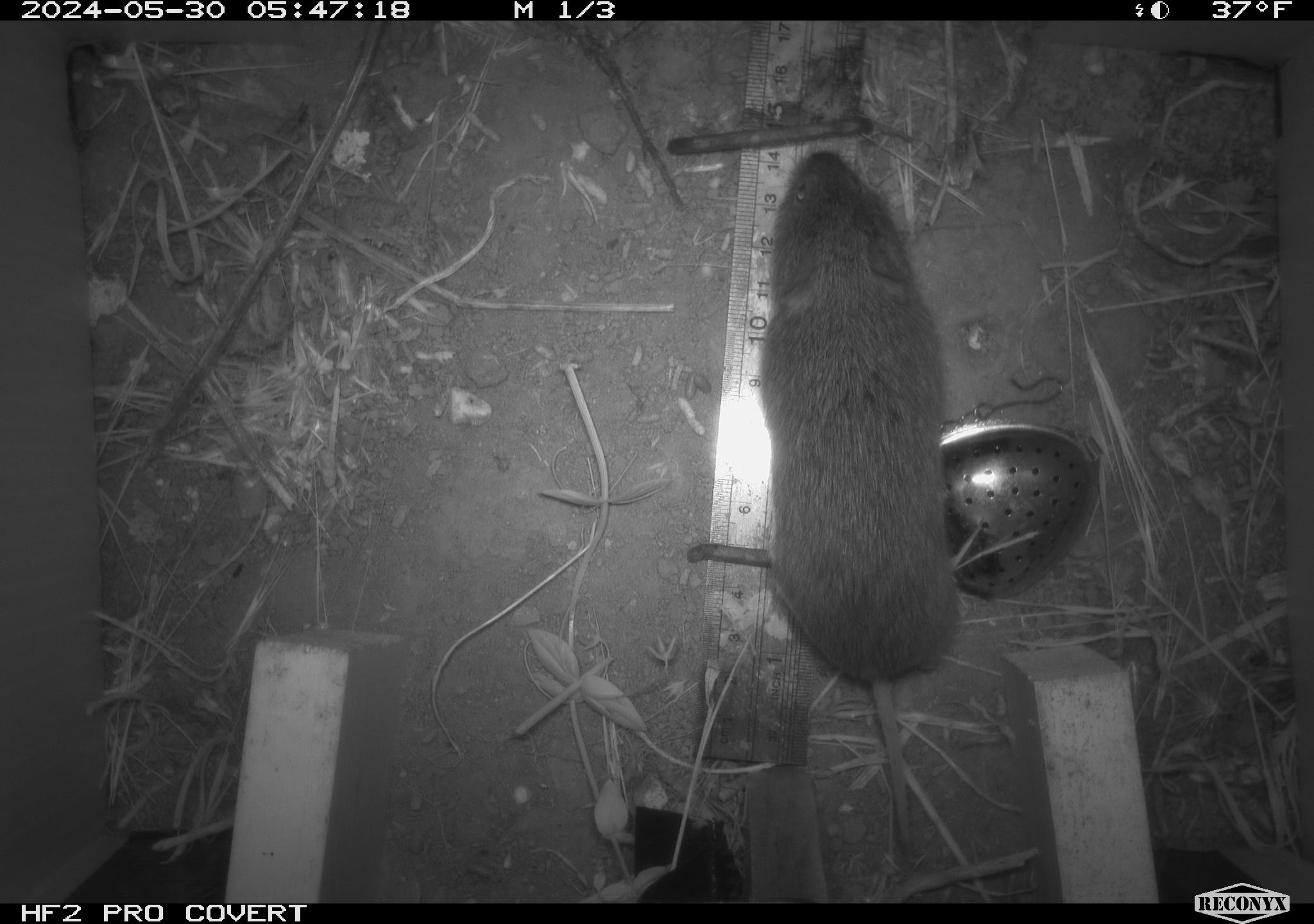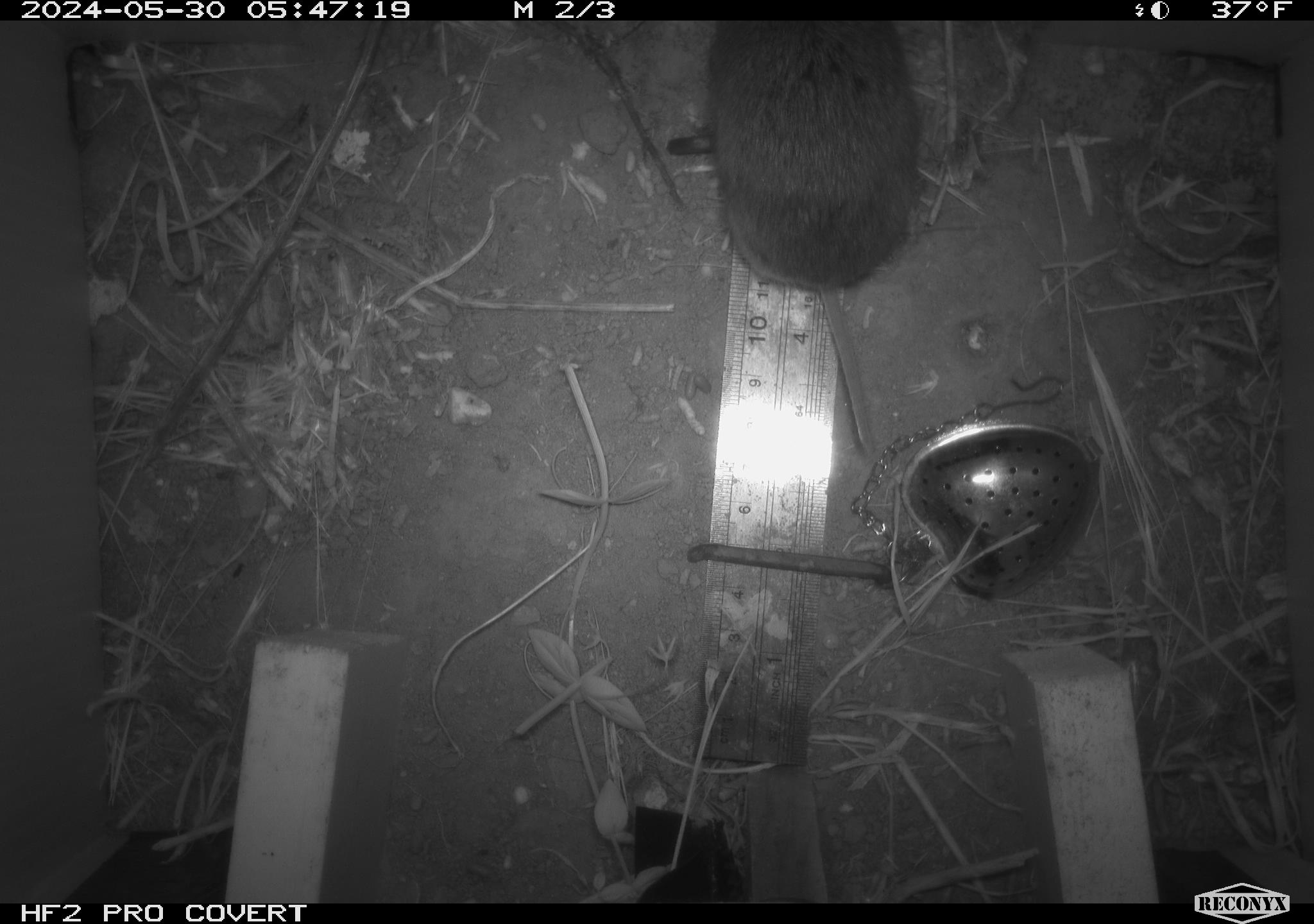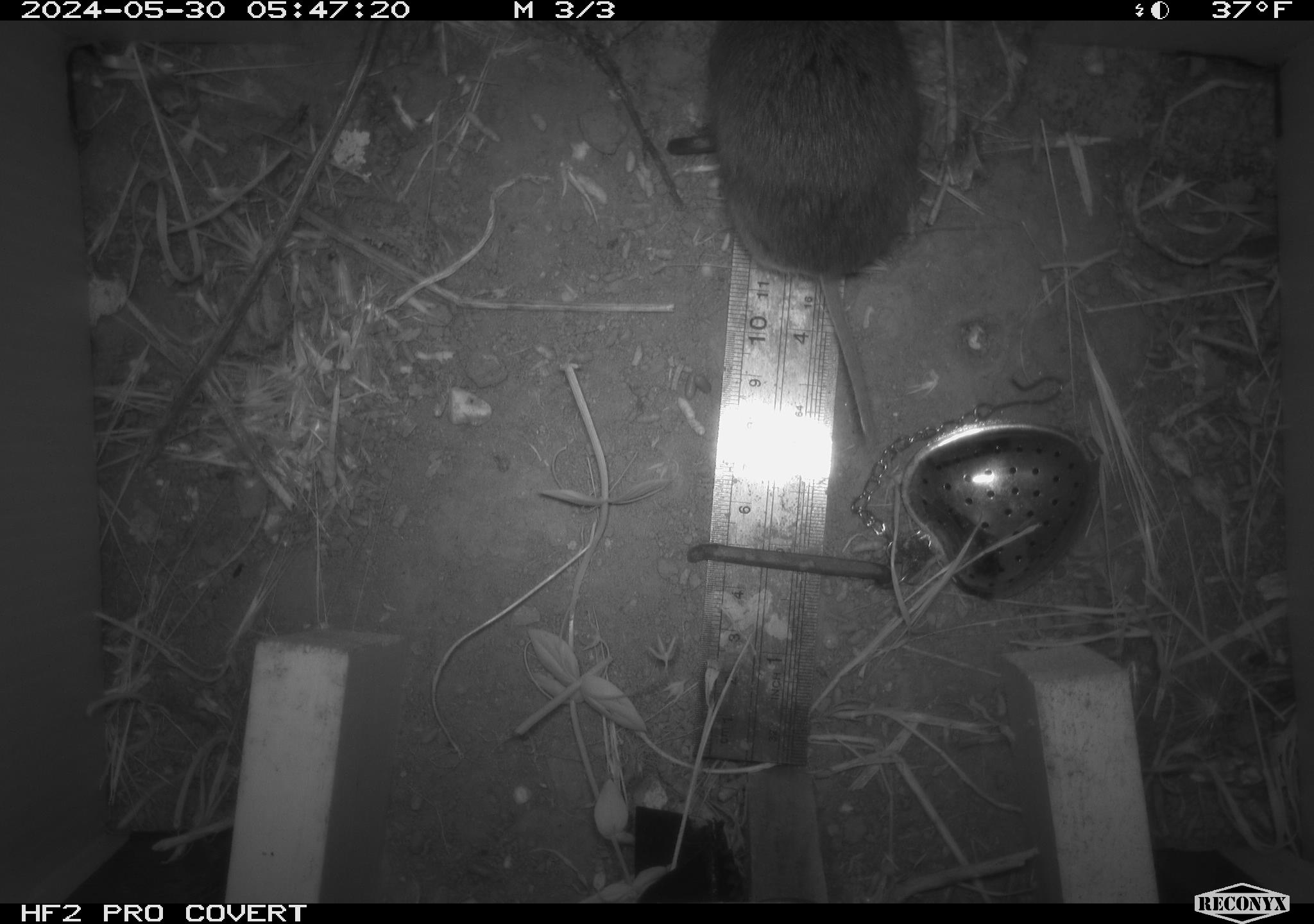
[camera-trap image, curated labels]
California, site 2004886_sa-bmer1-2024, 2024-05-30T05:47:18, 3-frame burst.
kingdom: Animalia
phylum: Chordata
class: Mammalia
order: Rodentia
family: Cricetidae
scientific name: Arvicolinae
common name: voles, lemmings, and muskrats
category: arvicolinae subfamily